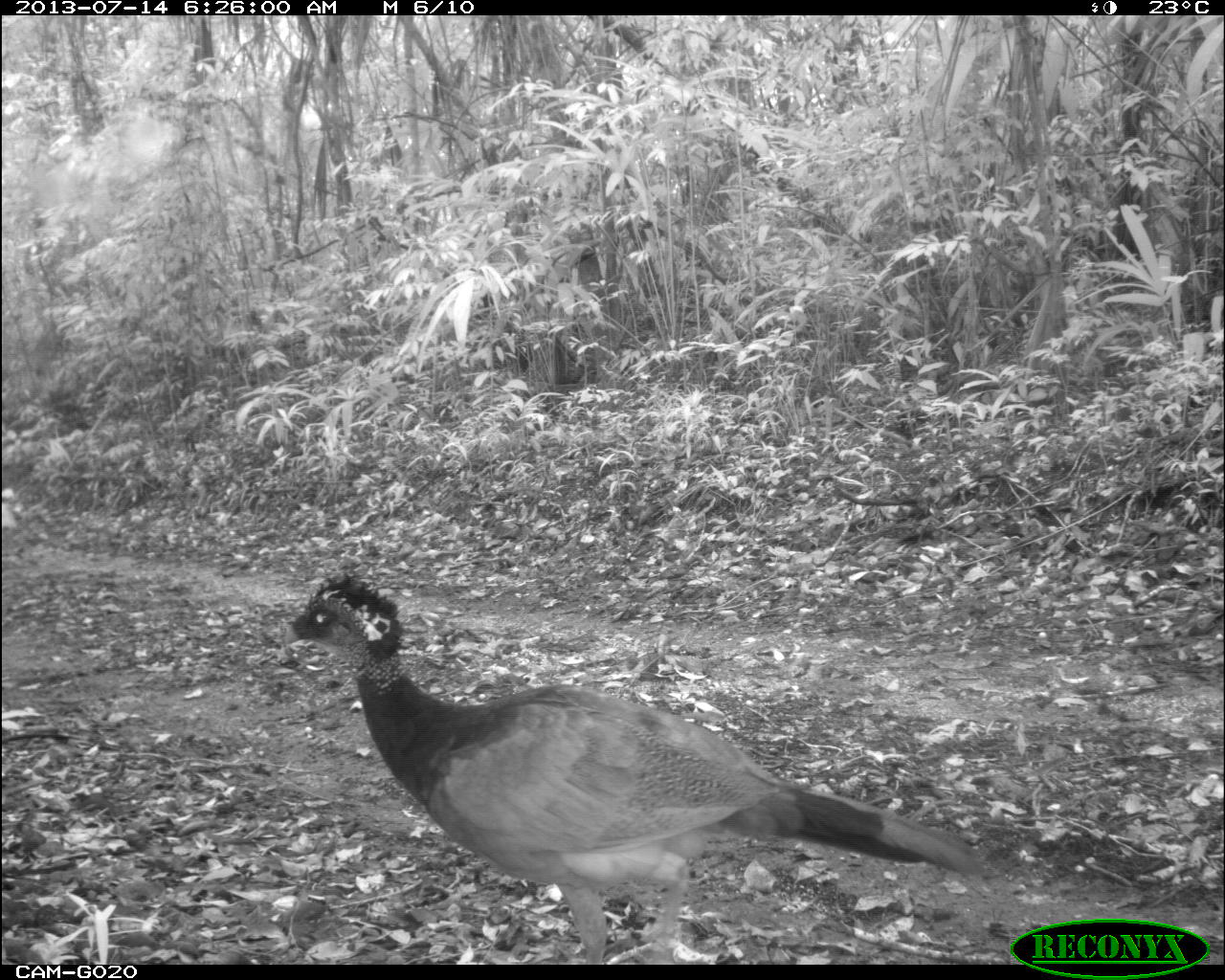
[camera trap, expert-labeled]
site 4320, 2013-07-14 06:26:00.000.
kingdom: Animalia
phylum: Chordata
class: Aves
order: Galliformes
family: Cracidae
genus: Crax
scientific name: Crax rubra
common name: great curassow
Crax rubra (great curassow), count 2.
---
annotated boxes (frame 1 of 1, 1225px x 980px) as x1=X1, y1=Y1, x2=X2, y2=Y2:
crax rubra: x1=276, y1=570, x2=988, y2=963